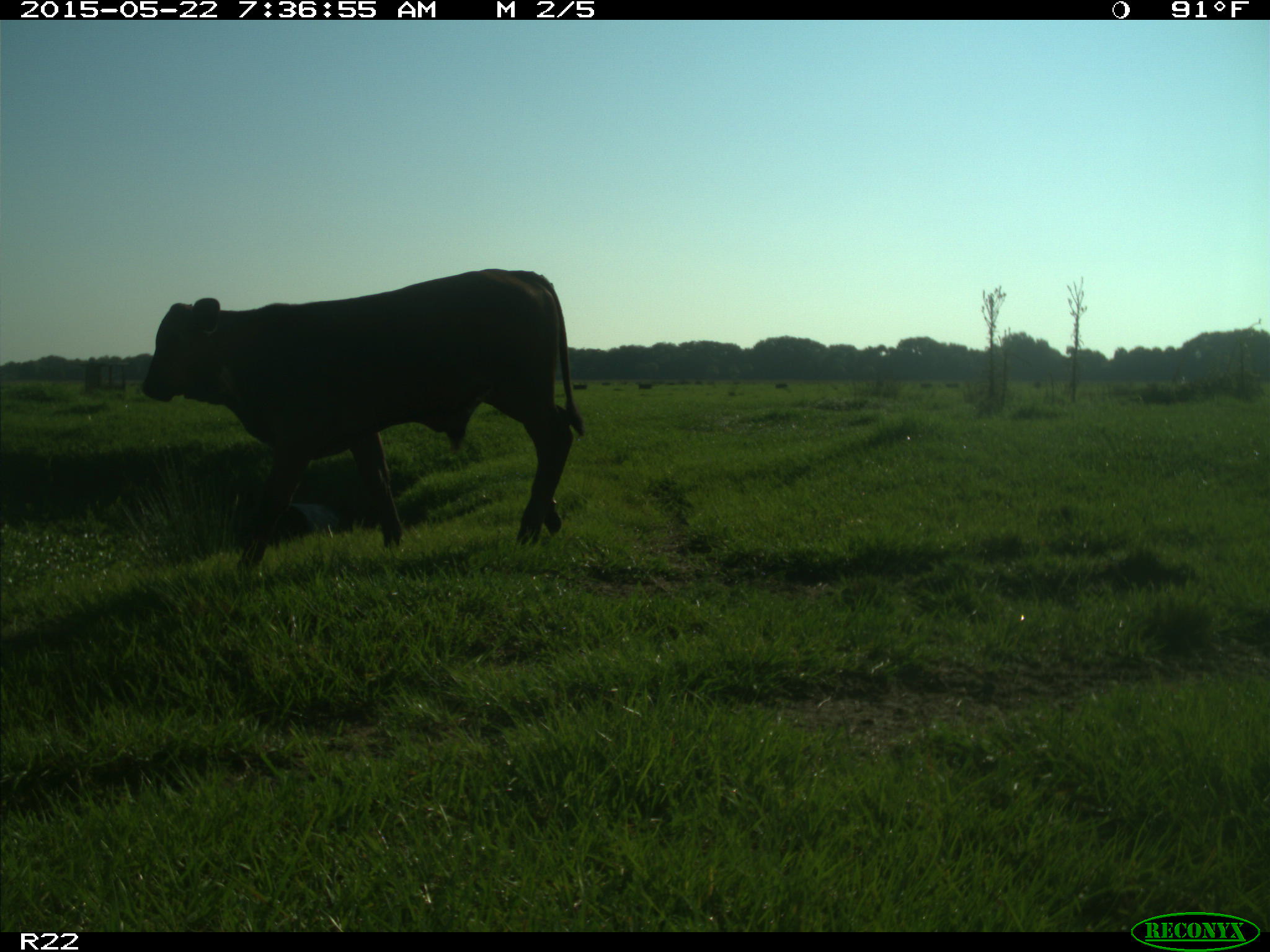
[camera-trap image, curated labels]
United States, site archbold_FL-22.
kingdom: Animalia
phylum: Chordata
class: Mammalia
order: Artiodactyla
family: Bovidae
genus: Bos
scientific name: Bos taurus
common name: domestic cow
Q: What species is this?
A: Bos taurus (domestic cow).